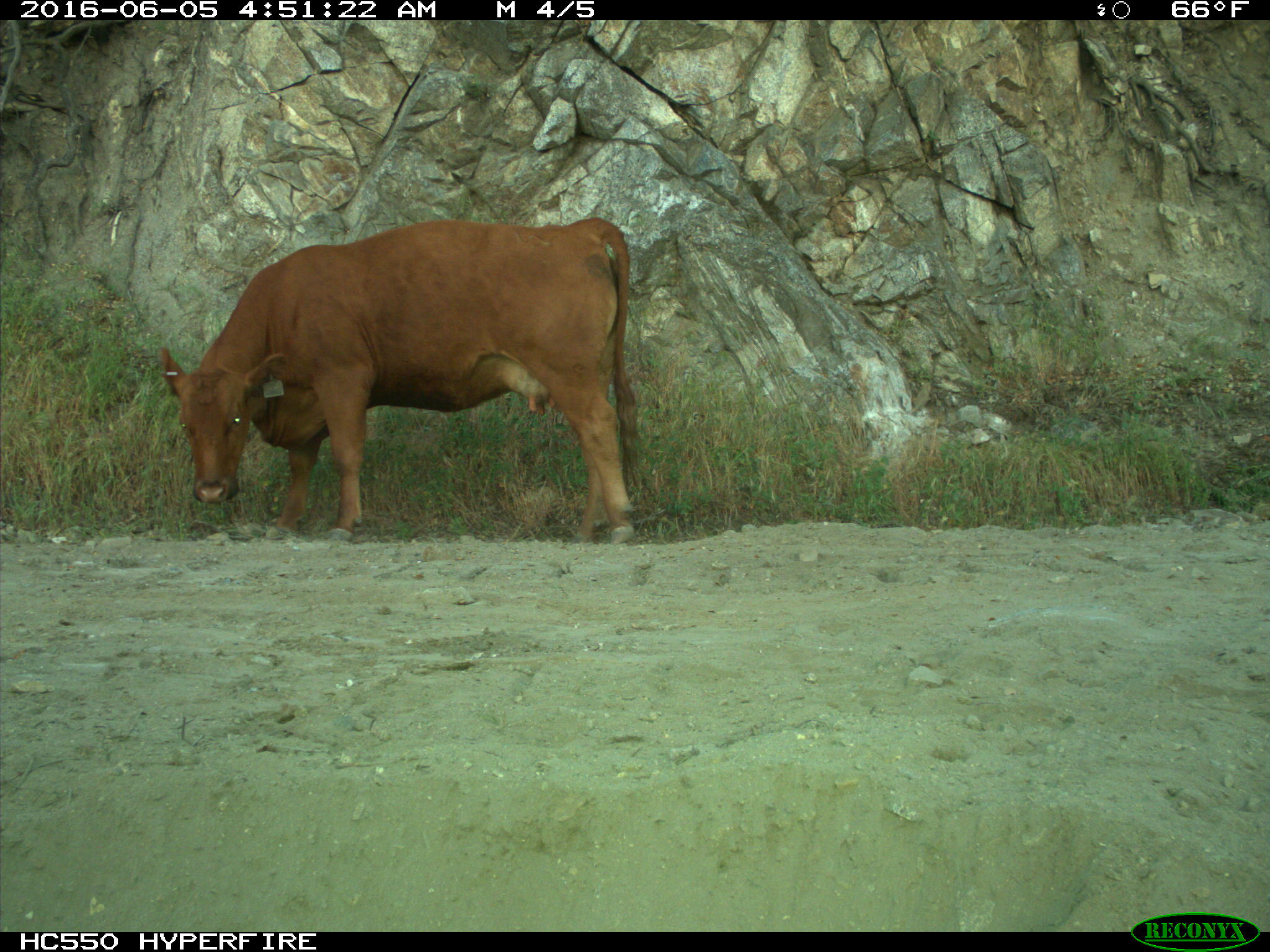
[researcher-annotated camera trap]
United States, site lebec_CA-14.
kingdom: Animalia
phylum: Chordata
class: Mammalia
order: Artiodactyla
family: Bovidae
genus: Bos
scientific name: Bos taurus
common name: domestic cow